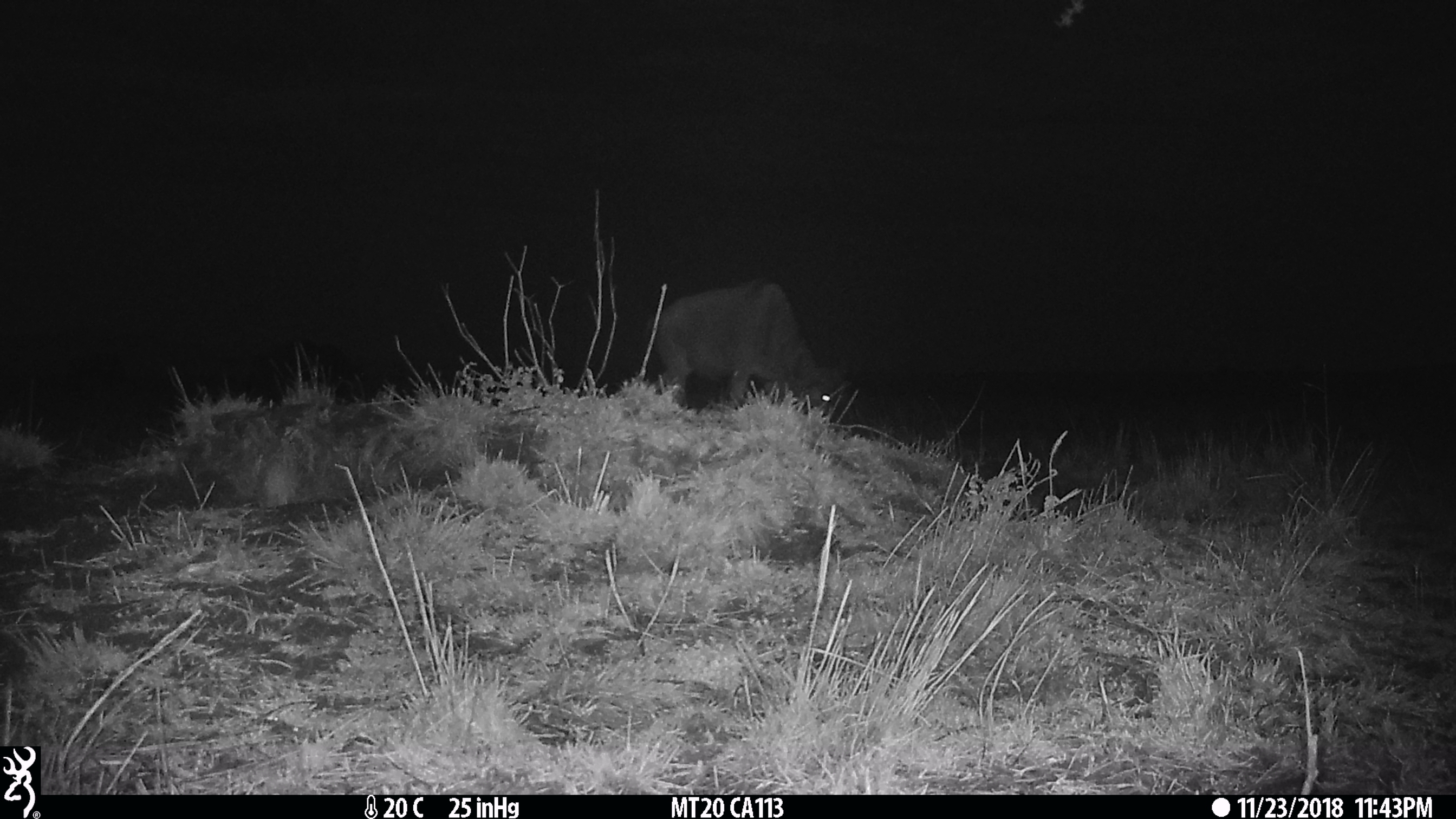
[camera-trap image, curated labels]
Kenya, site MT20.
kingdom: Animalia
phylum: Chordata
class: Mammalia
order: Artiodactyla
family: Bovidae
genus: Connochaetes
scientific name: Connochaetes taurinus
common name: blue wildebeest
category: wildebeest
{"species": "wildebeest (blue wildebeest) (Connochaetes taurinus)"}